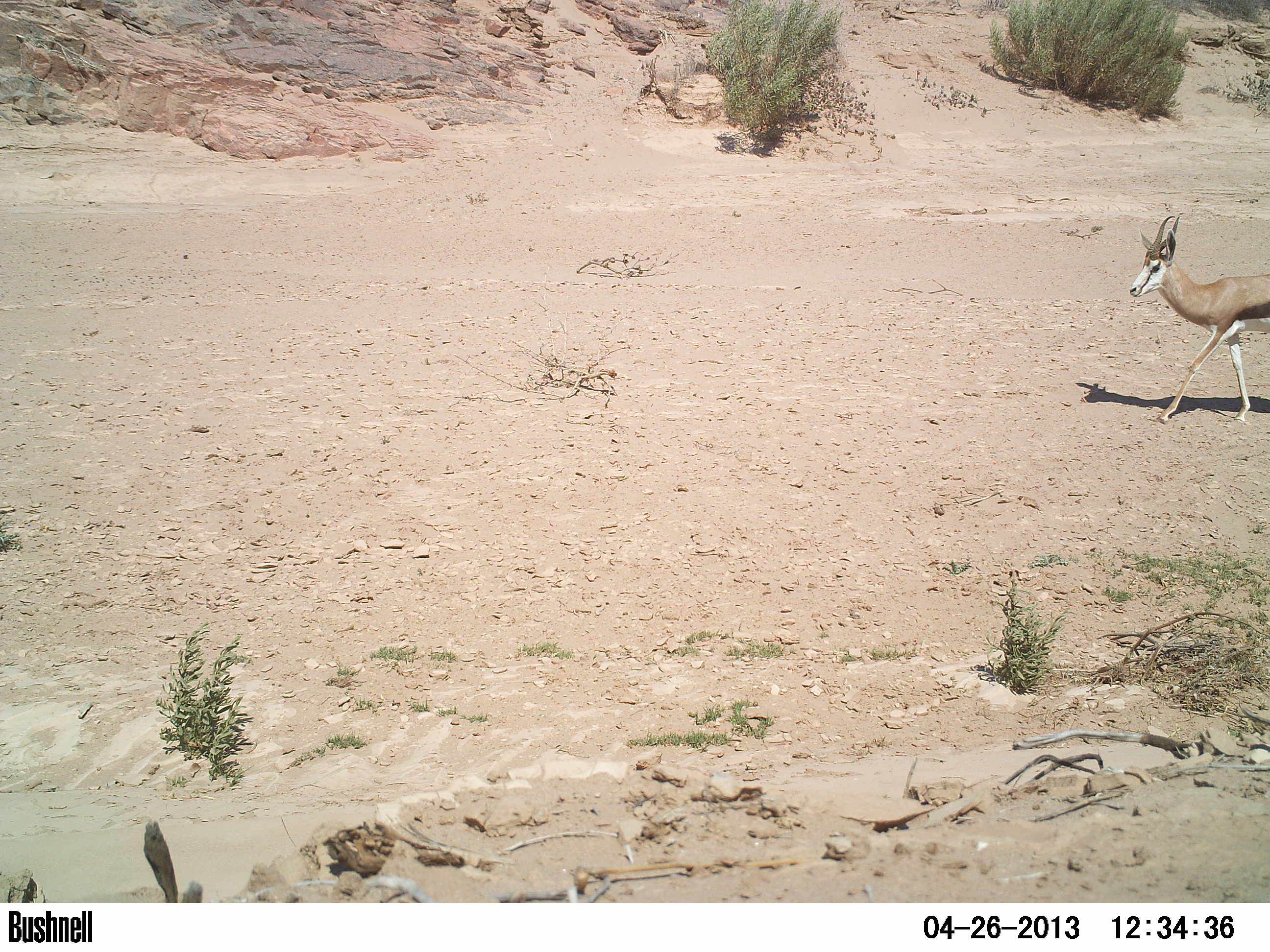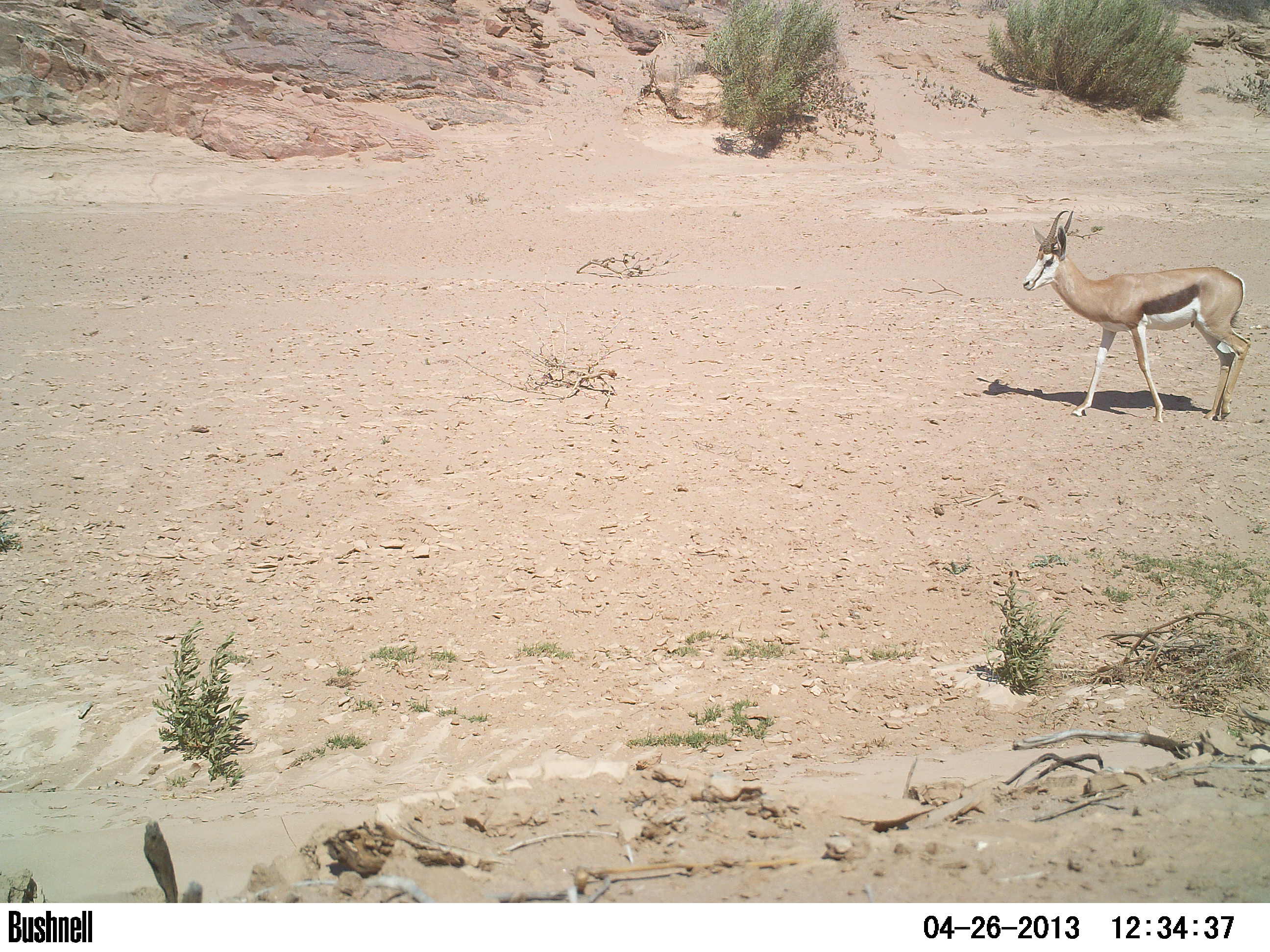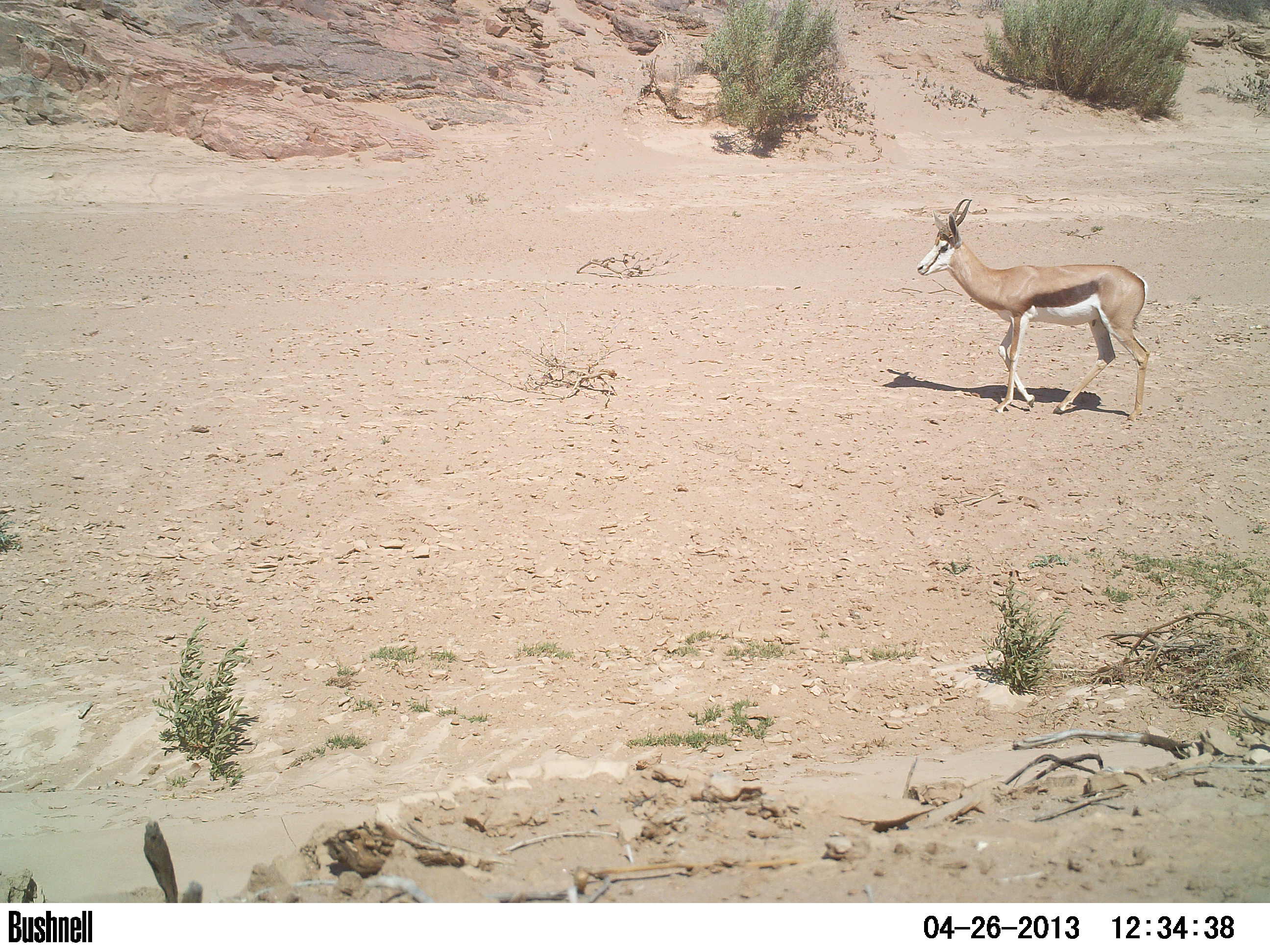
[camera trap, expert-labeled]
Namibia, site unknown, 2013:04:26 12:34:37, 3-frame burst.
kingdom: Animalia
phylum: Chordata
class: Mammalia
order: Artiodactyla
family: Bovidae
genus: Antidorcas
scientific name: Antidorcas marsupialis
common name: springbok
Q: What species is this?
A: Antidorcas marsupialis (springbok).